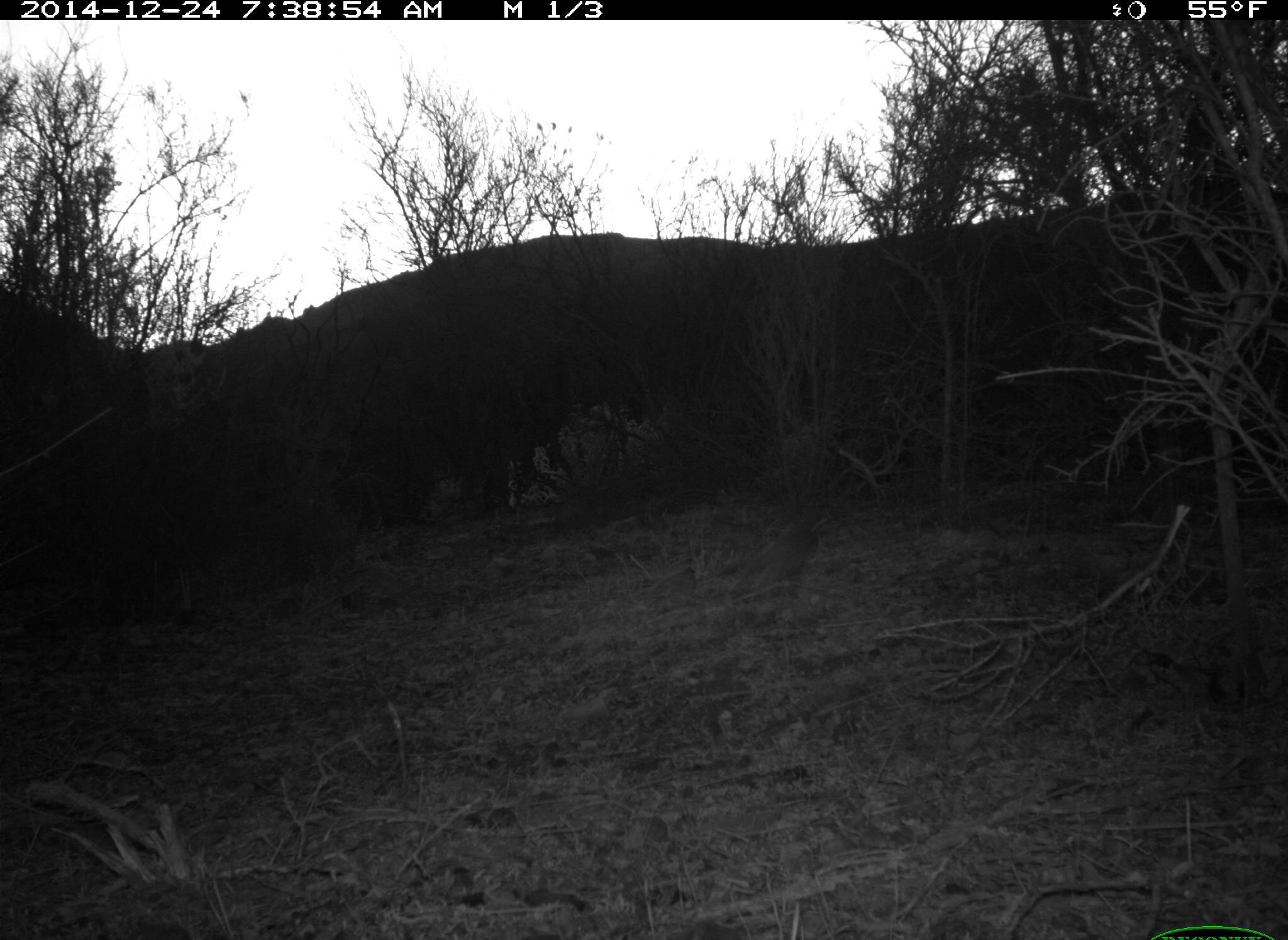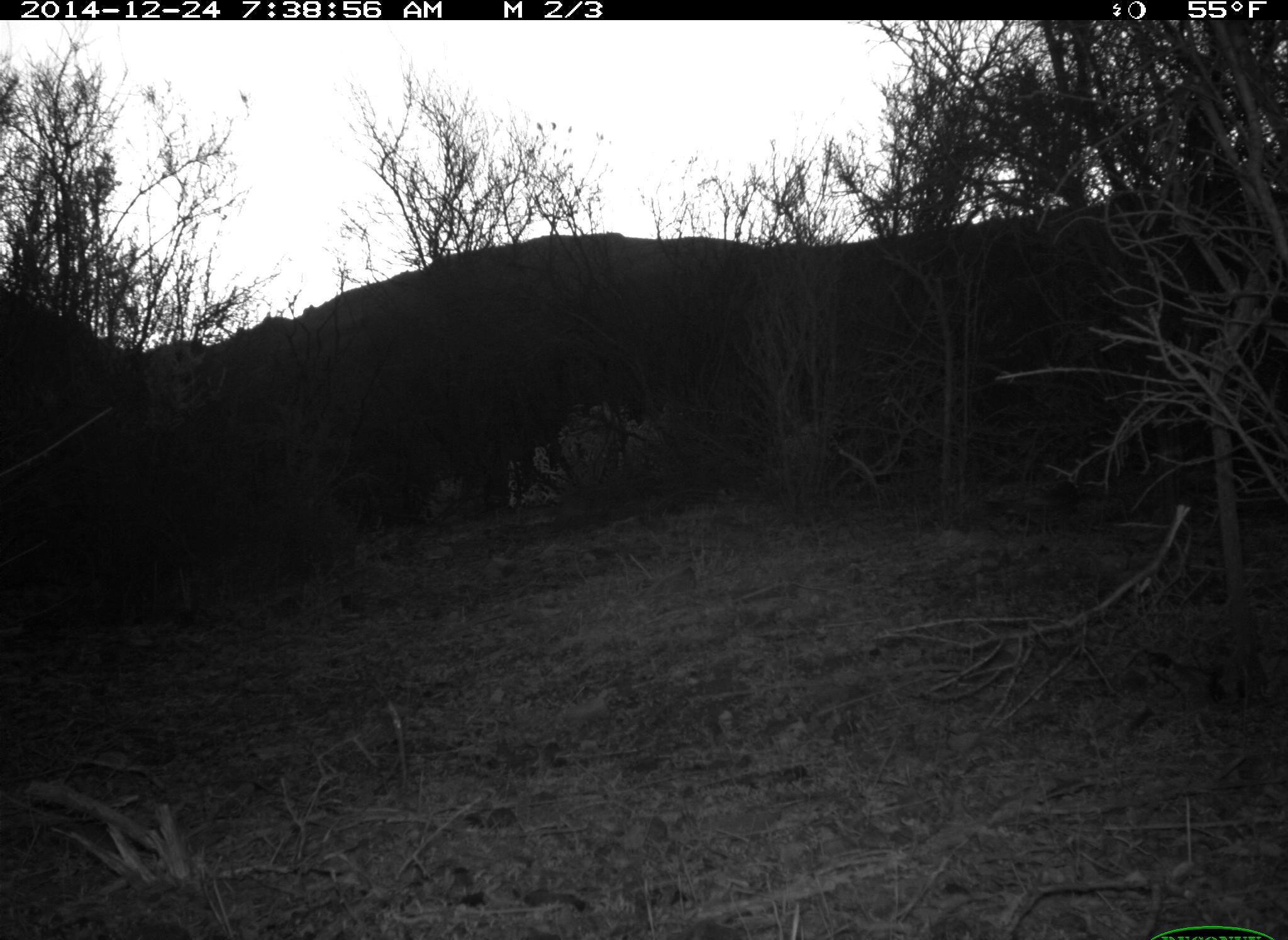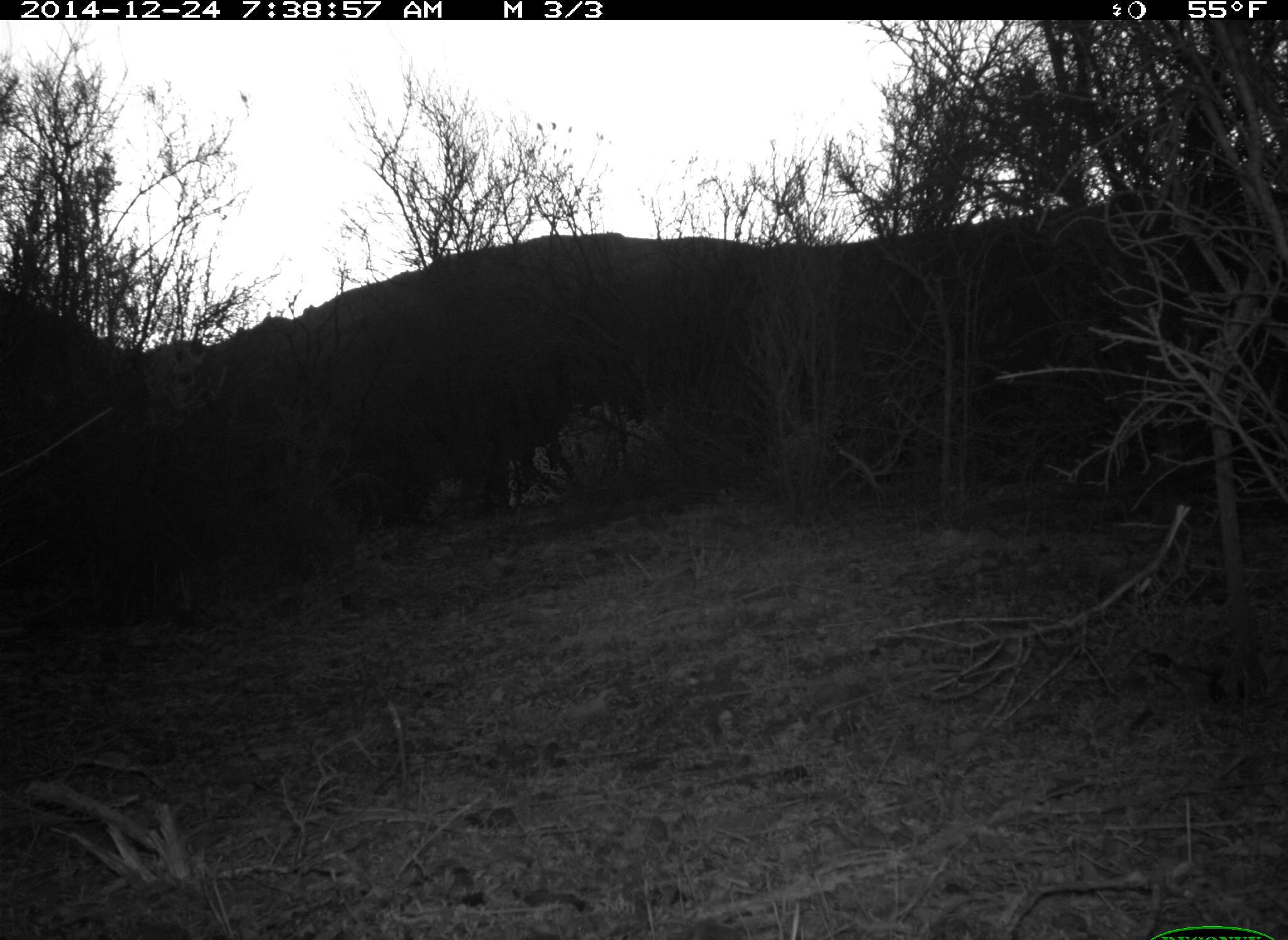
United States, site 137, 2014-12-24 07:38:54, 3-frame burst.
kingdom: Animalia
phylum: Chordata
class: Aves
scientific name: Aves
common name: bird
Bird (Aves).